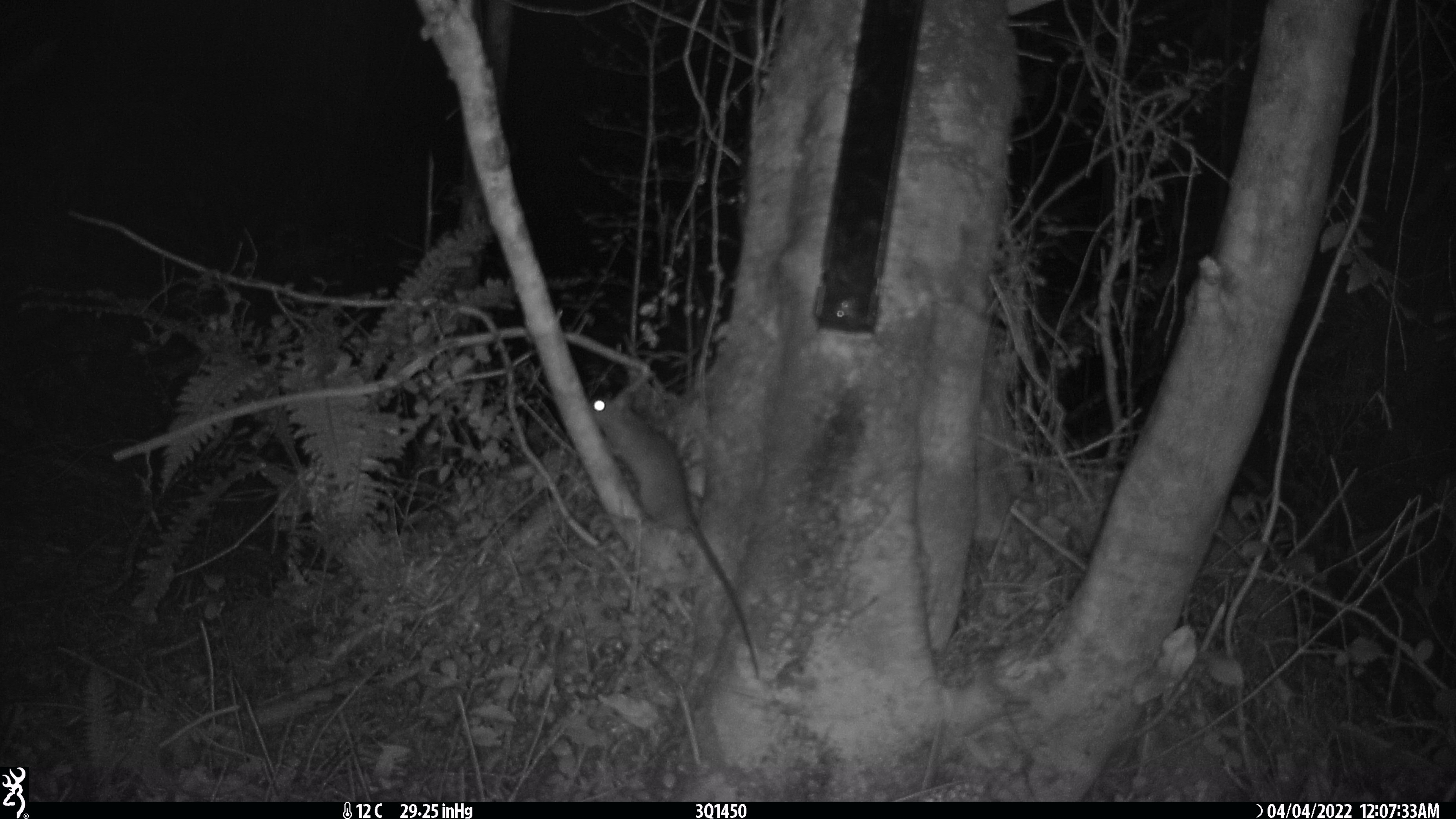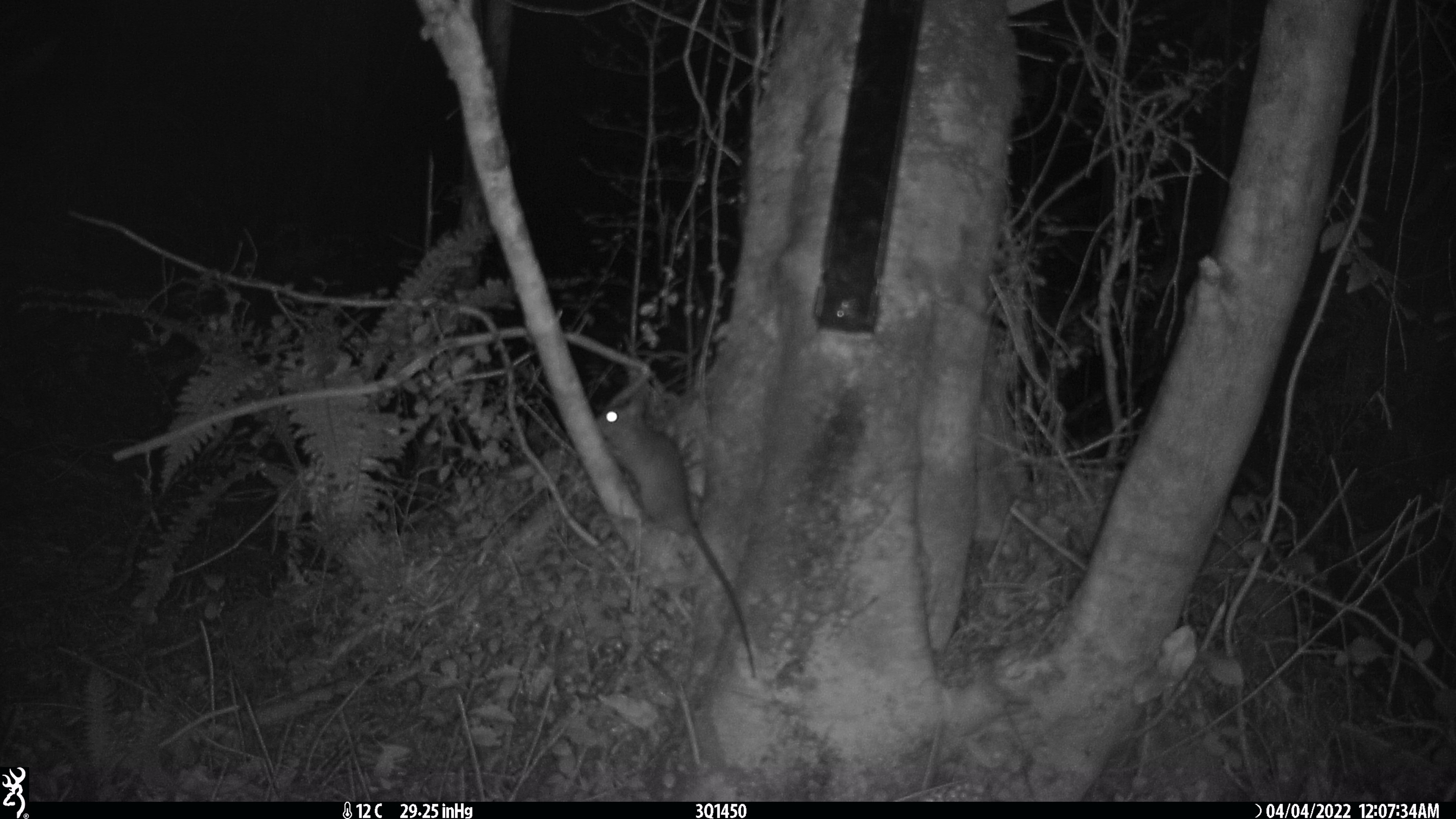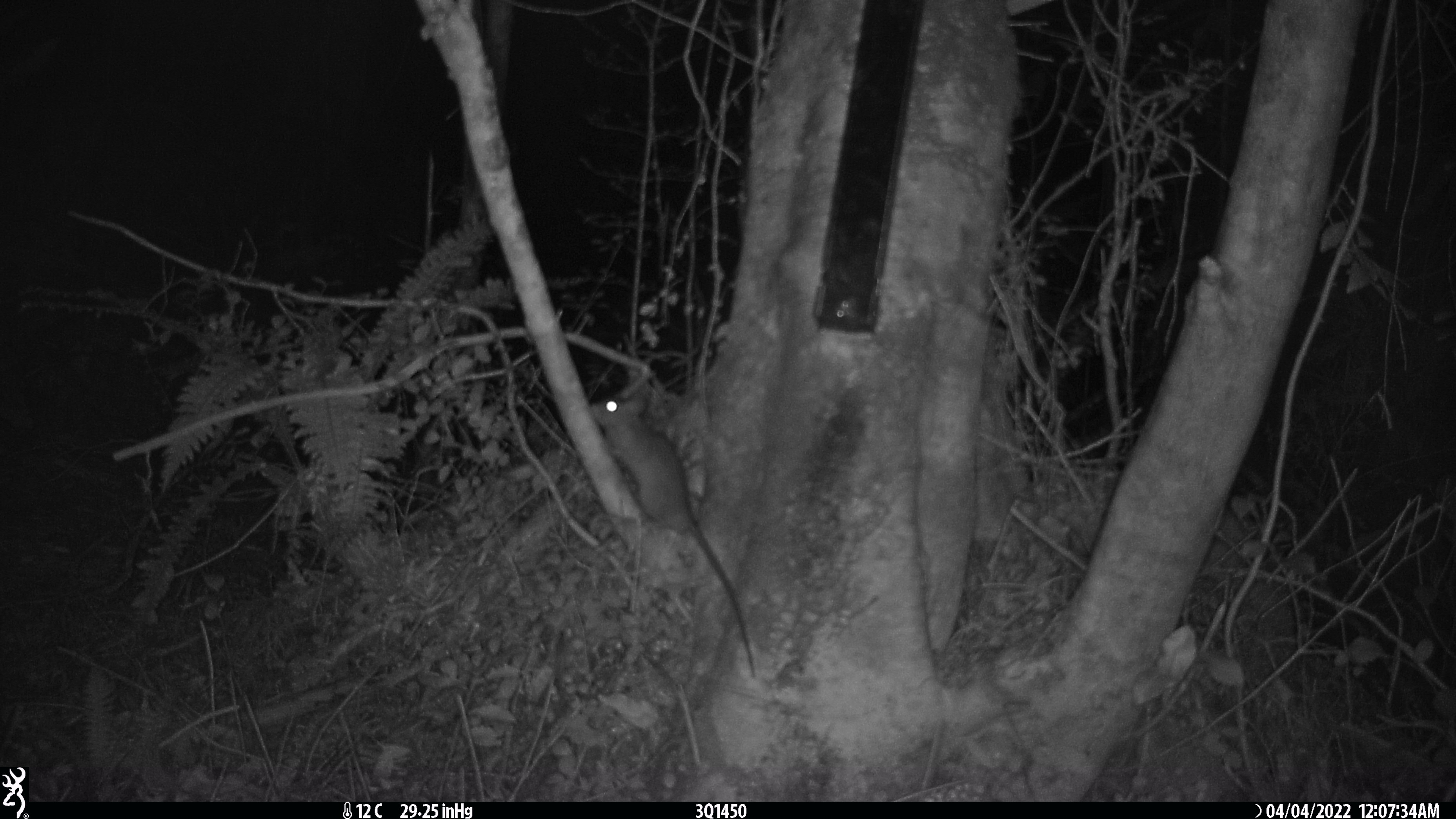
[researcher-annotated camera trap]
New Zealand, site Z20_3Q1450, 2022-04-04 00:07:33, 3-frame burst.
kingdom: Animalia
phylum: Chordata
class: Mammalia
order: Rodentia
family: Muridae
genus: Rattus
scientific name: Rattus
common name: rat